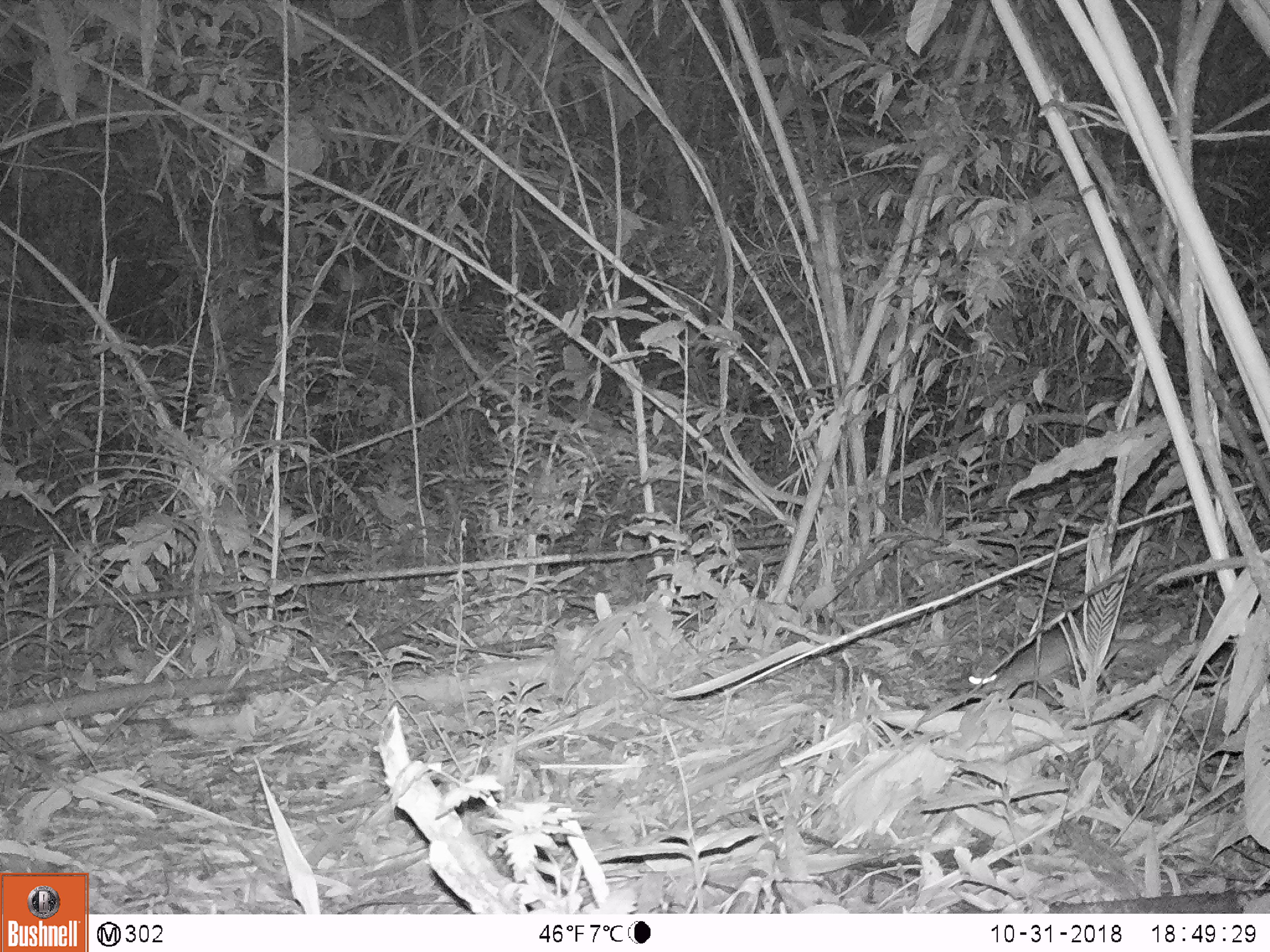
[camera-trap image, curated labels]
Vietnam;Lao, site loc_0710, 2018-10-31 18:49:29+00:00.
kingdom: Animalia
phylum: Chordata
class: Mammalia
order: Rodentia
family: Muridae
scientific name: Muridae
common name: old-world mice and rats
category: unidentified murid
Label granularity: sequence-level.